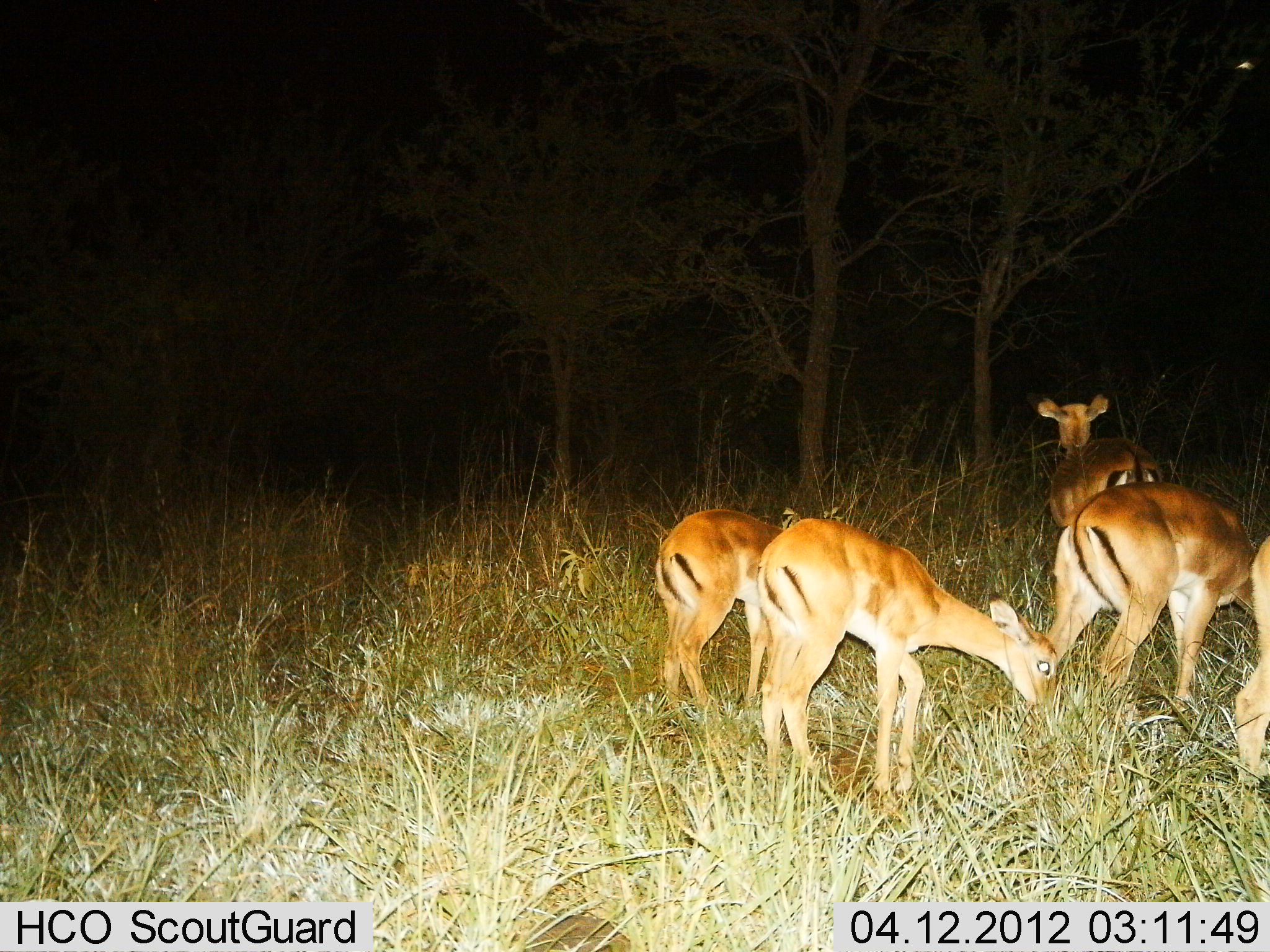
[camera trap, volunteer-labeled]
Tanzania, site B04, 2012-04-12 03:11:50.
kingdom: Animalia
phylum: Chordata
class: Mammalia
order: Artiodactyla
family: Bovidae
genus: Aepyceros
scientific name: Aepyceros melampus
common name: impala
Impala (Aepyceros melampus), count 5. Behavior (volunteer vote fractions): standing 67%, resting 0%, moving 0%, interacting 0%. Young present (vote fraction): 0%. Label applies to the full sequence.